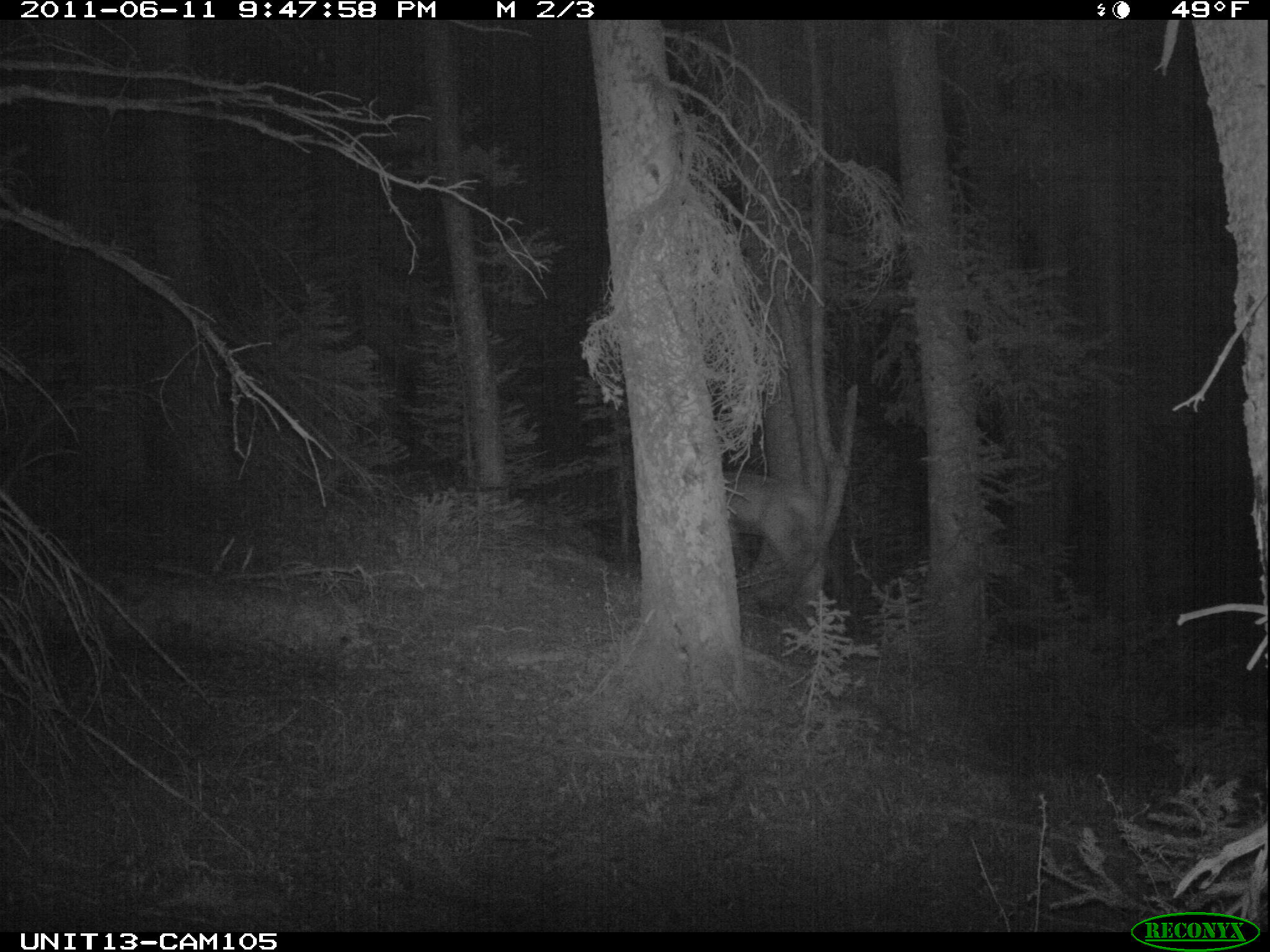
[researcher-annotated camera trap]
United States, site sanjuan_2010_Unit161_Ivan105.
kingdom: Animalia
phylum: Chordata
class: Mammalia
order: Artiodactyla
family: Cervidae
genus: Cervus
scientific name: Cervus elaphus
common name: red deer